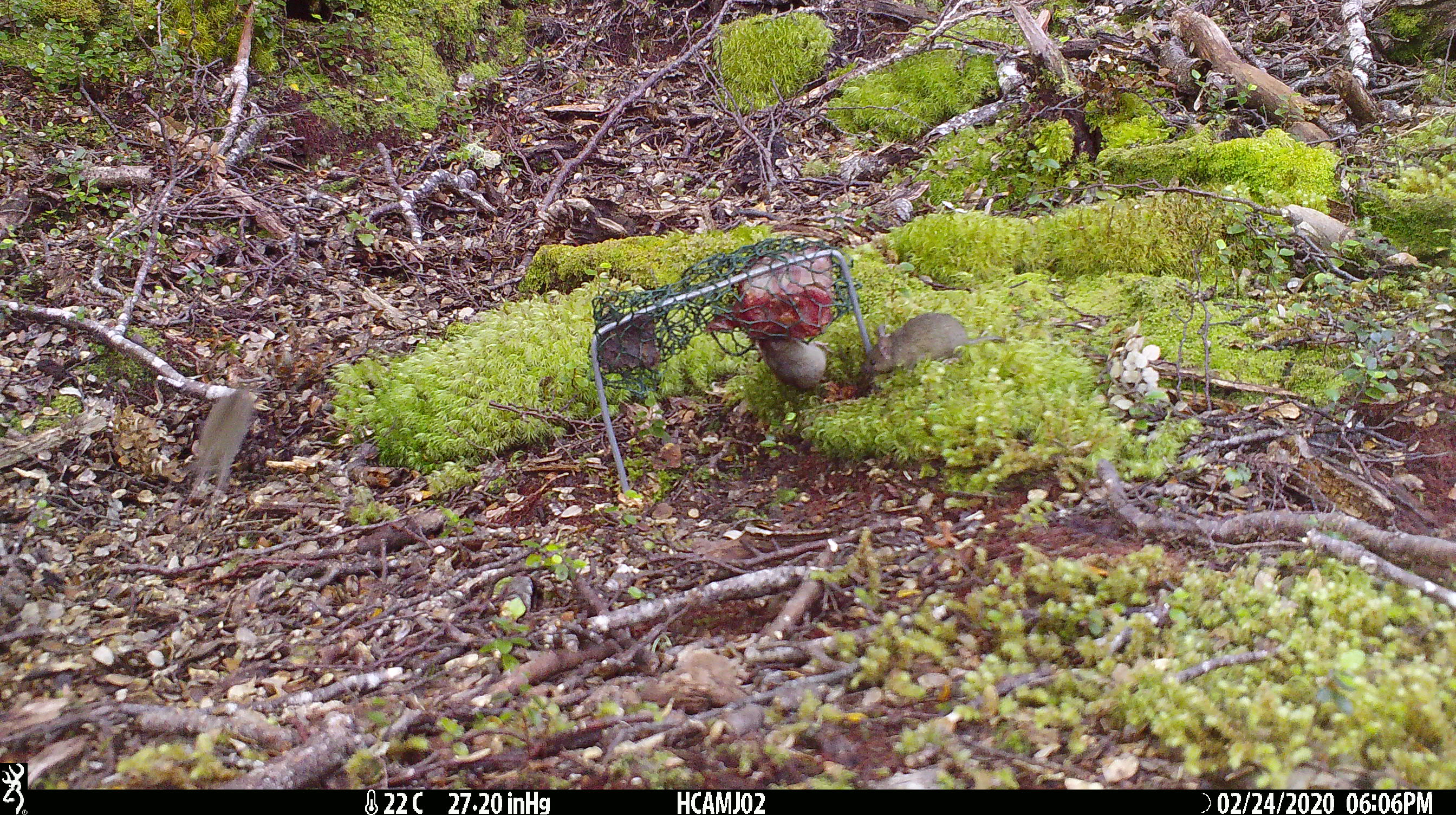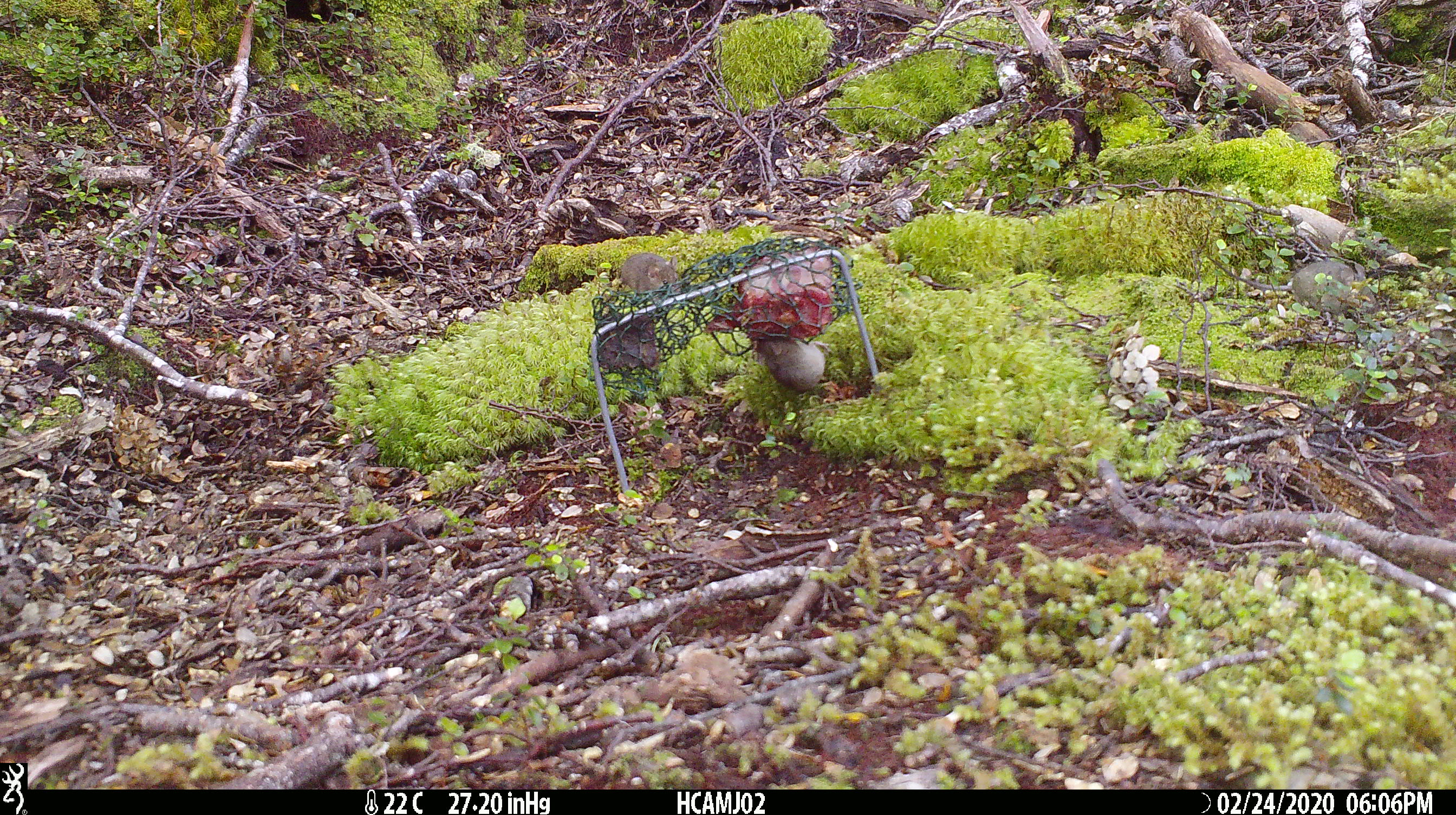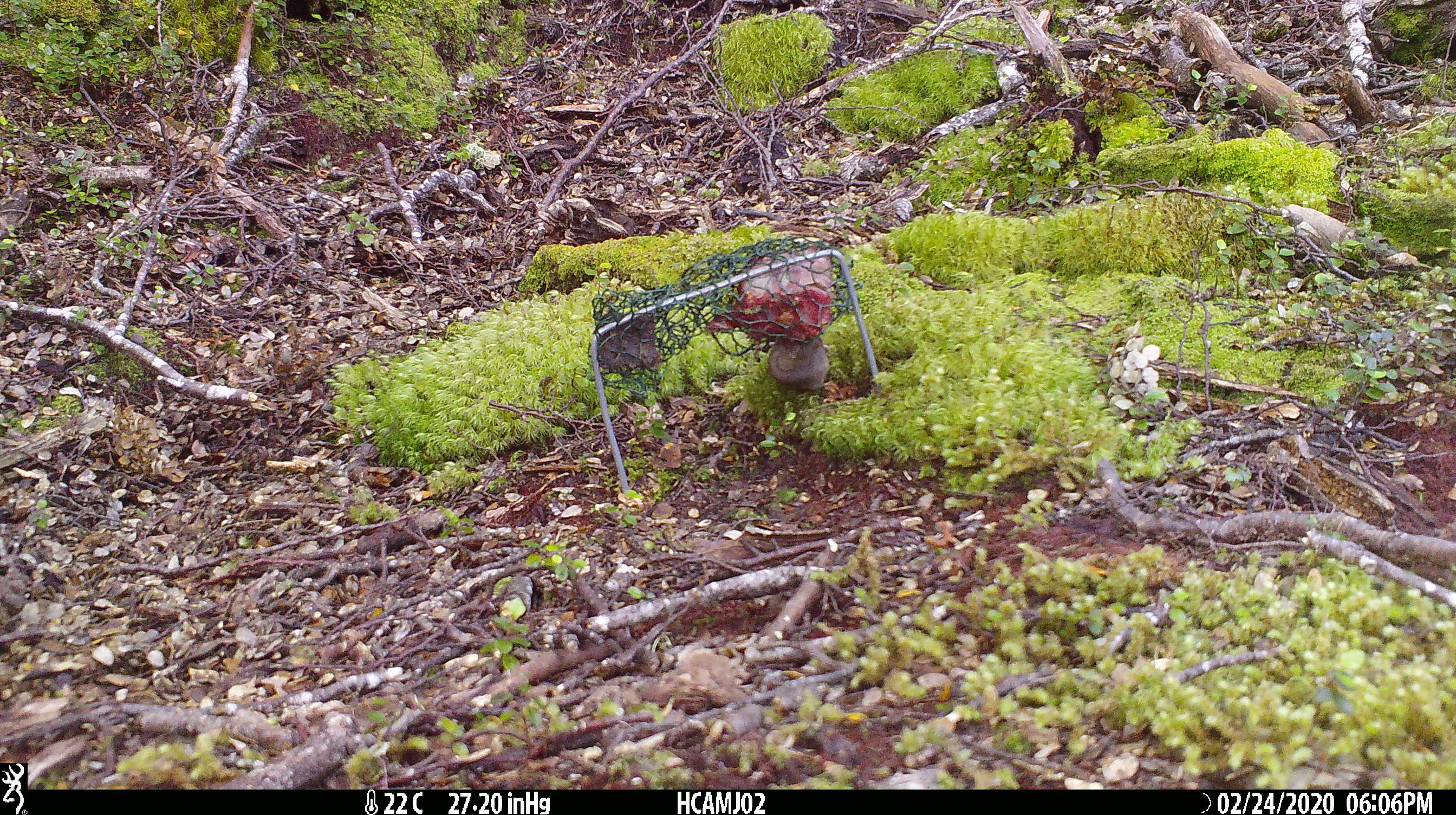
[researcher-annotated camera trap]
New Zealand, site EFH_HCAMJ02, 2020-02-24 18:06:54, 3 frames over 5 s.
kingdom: Animalia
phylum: Chordata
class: Mammalia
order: Rodentia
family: Muridae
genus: Mus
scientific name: Mus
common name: mouse